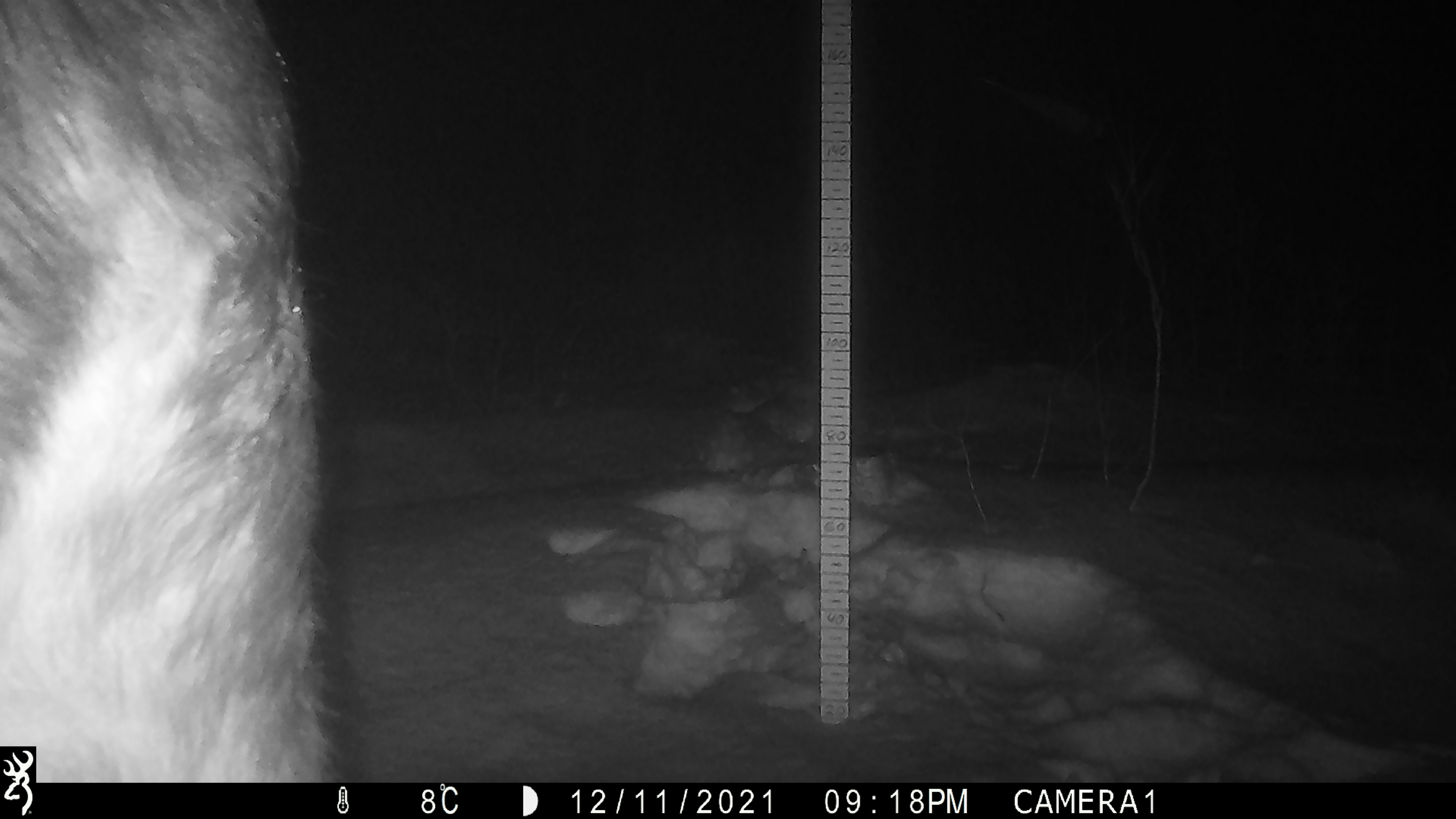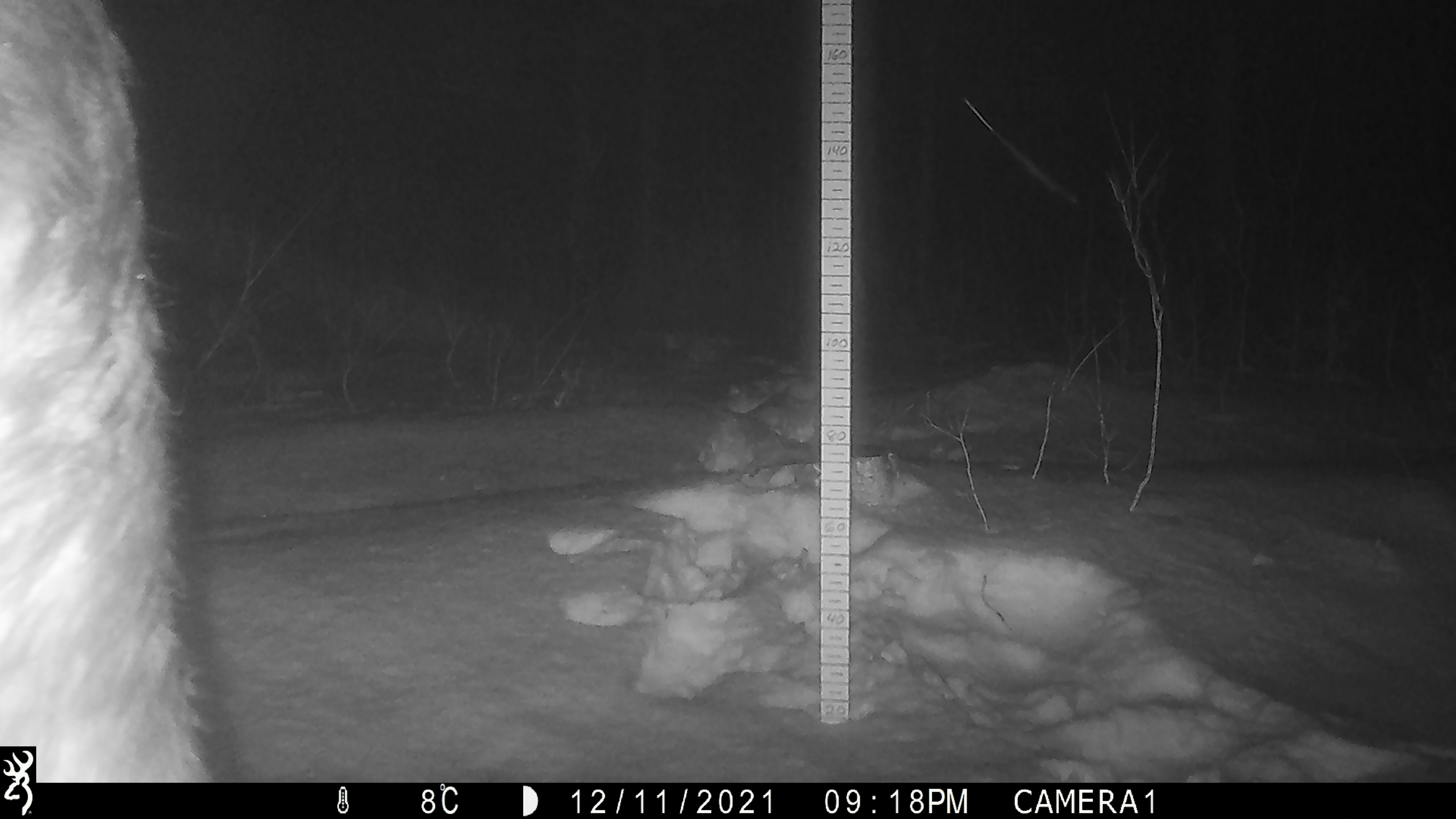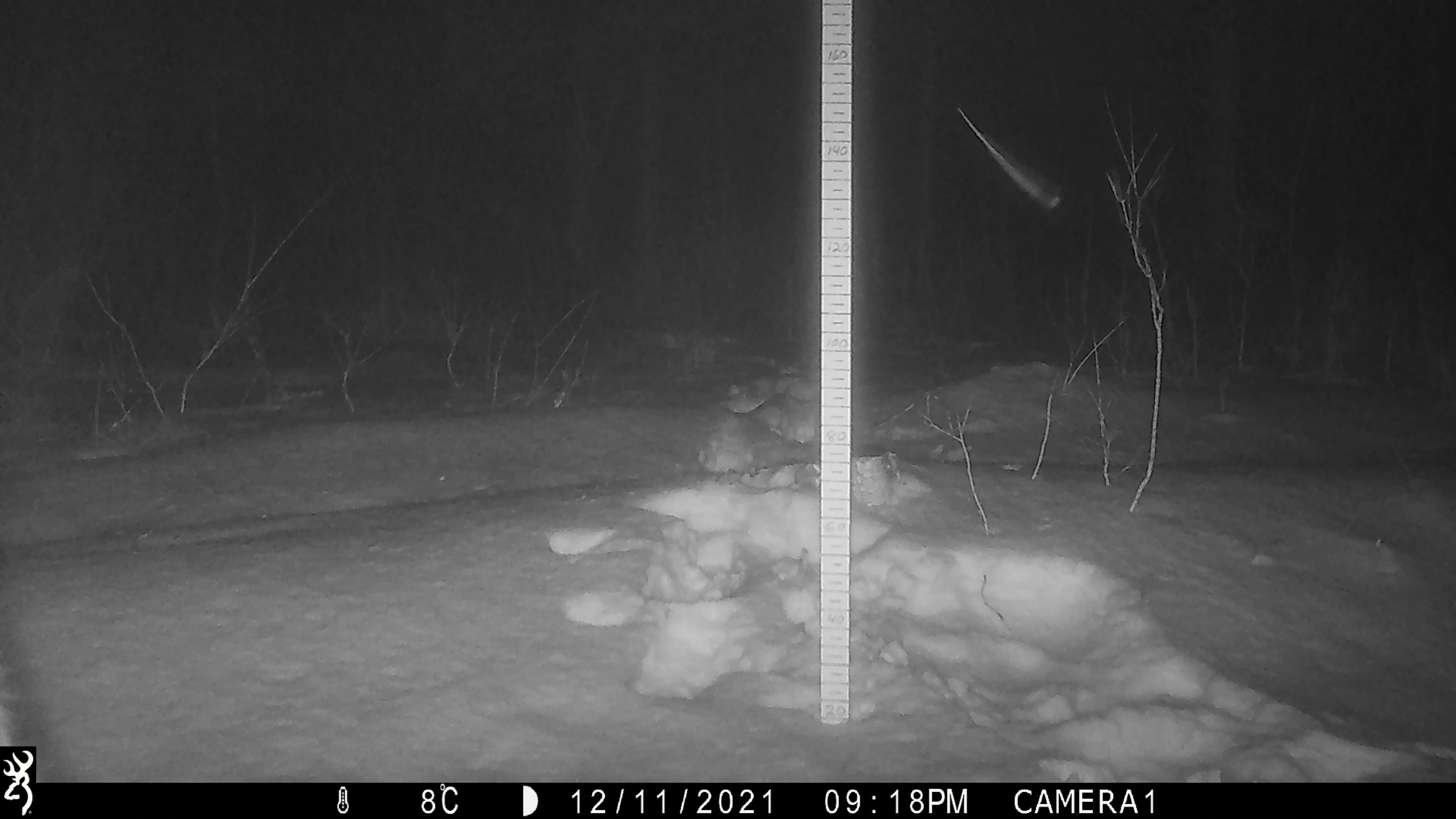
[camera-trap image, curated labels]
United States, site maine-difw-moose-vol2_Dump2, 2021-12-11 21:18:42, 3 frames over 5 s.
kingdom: Animalia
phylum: Chordata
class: Mammalia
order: Artiodactyla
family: Cervidae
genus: Alces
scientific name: Alces alces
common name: moose